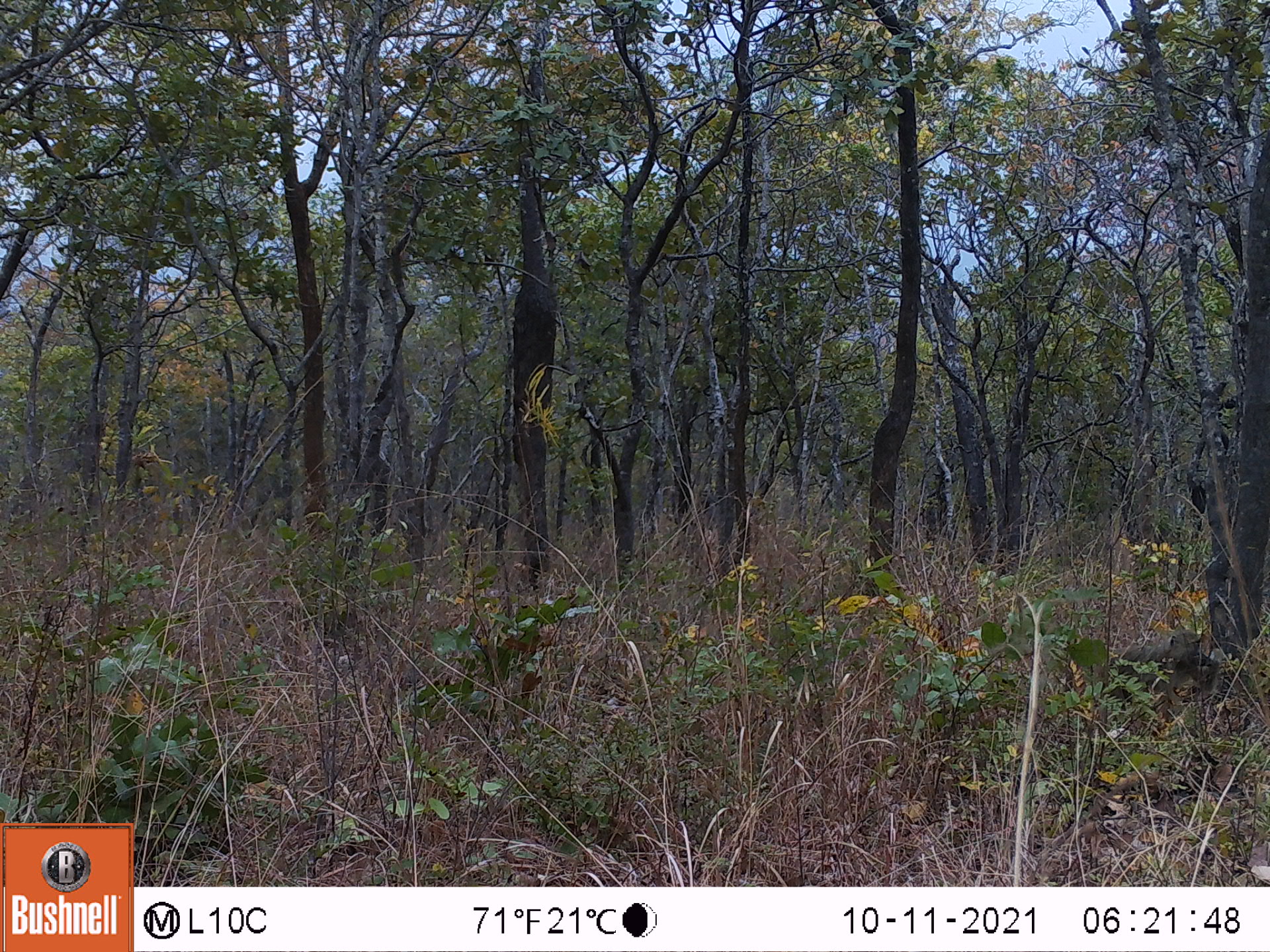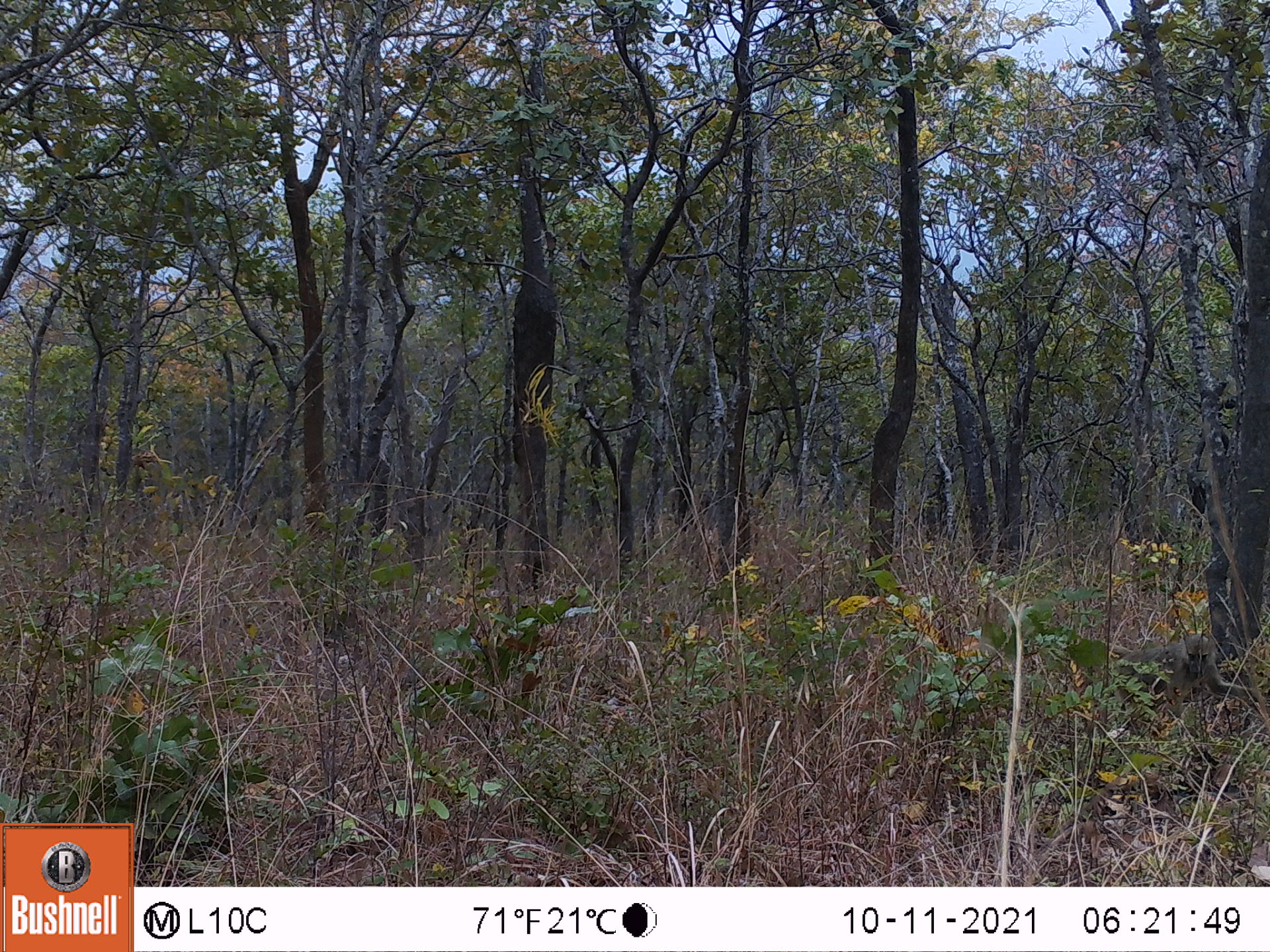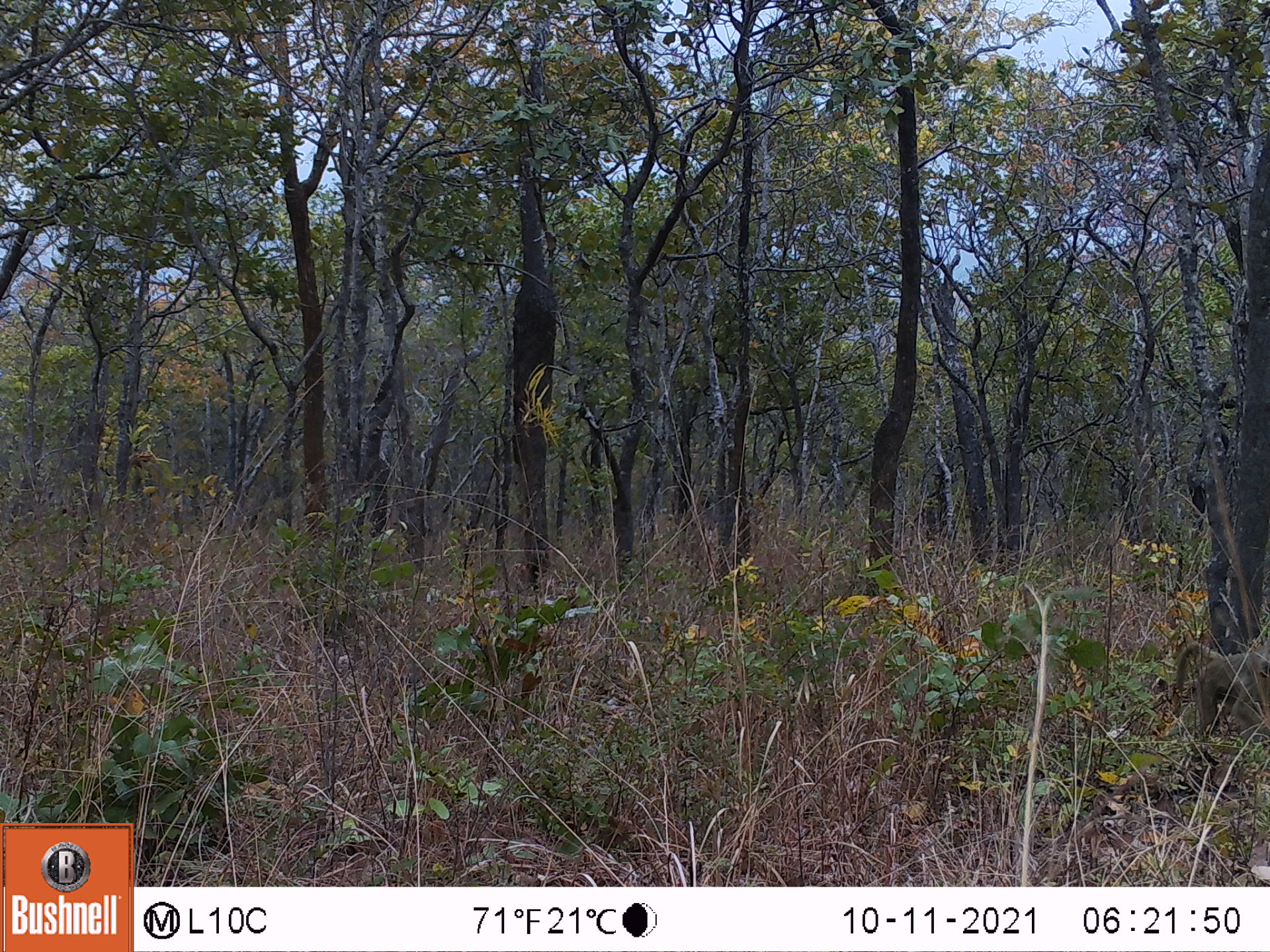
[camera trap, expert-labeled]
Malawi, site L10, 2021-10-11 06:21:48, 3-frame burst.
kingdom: Animalia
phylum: Chordata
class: Mammalia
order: Primates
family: Cercopithecidae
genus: Papio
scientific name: Papio cynocephalus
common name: yellow baboon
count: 1